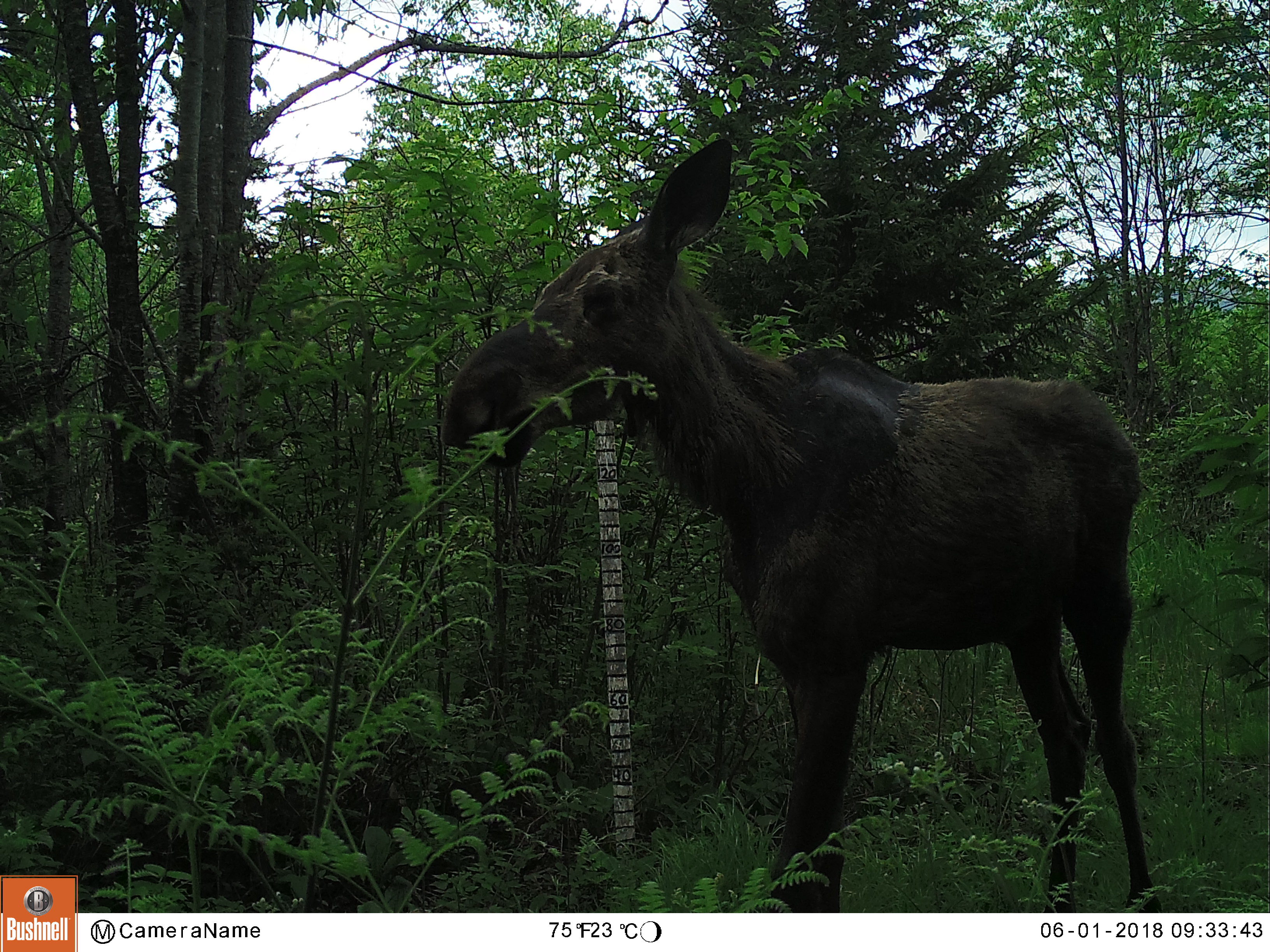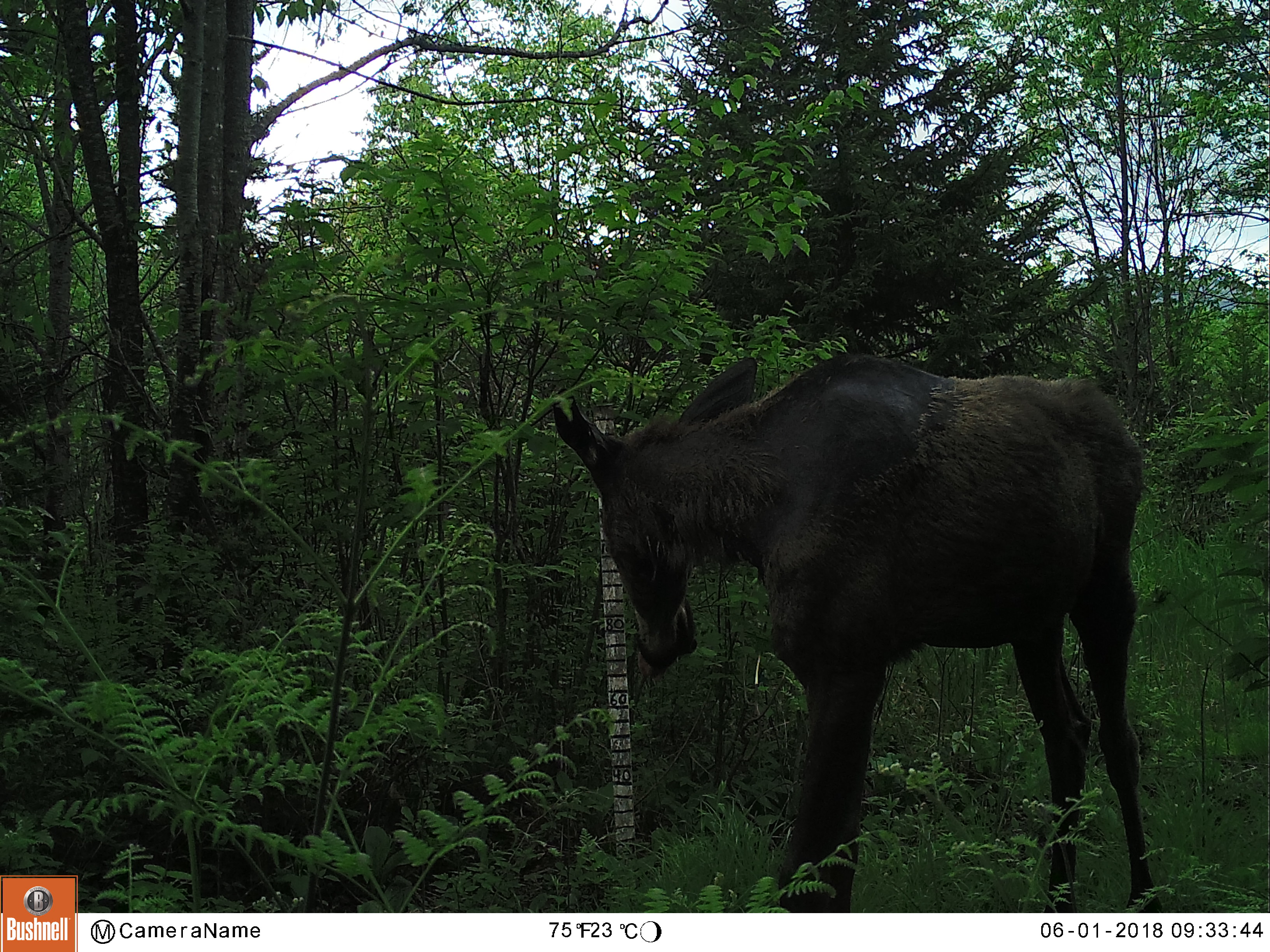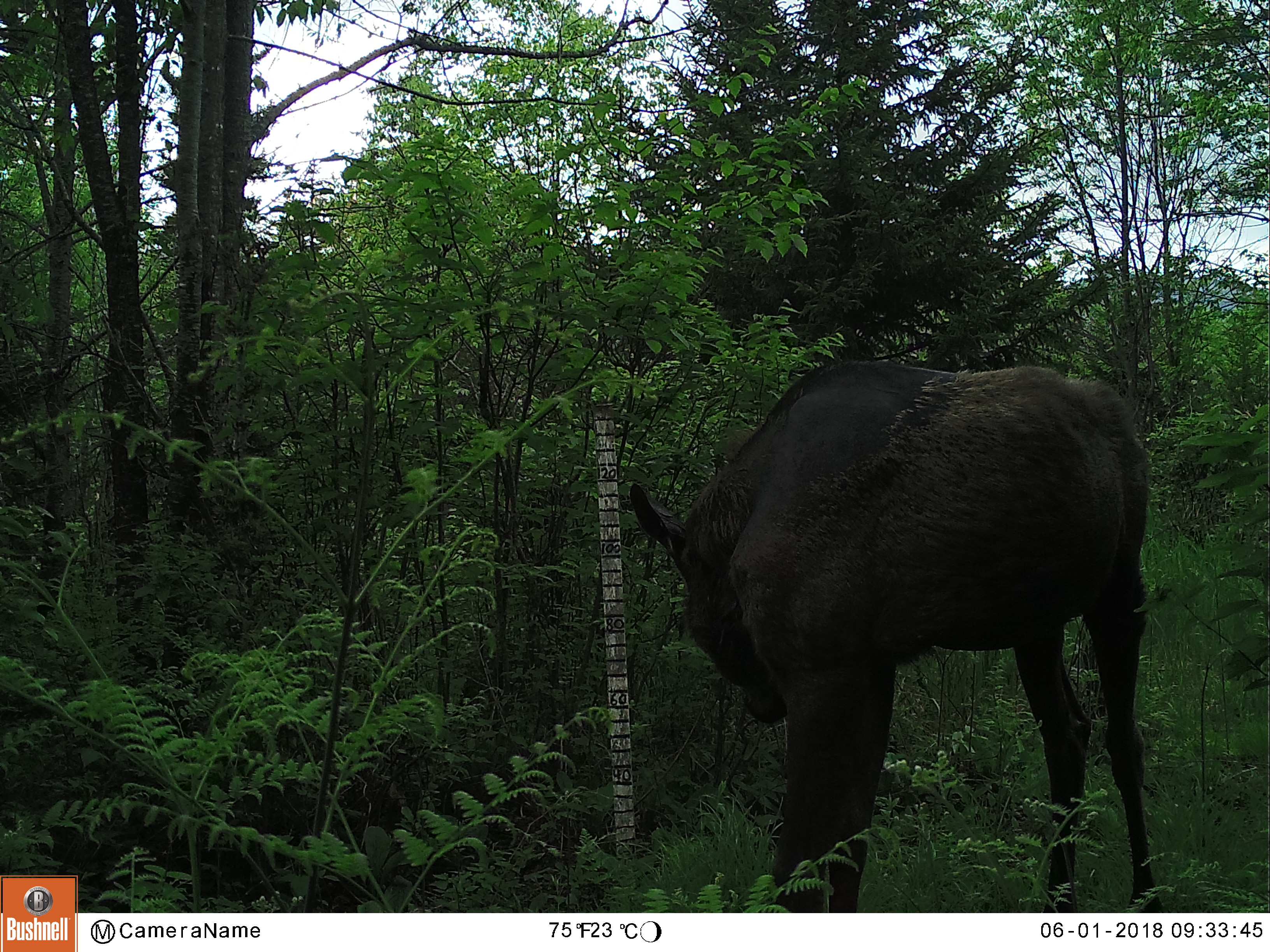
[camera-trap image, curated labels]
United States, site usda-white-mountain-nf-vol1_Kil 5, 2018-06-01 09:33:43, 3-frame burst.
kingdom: Animalia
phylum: Chordata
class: Mammalia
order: Artiodactyla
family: Cervidae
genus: Alces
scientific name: Alces alces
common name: moose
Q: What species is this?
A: Moose (Alces alces).